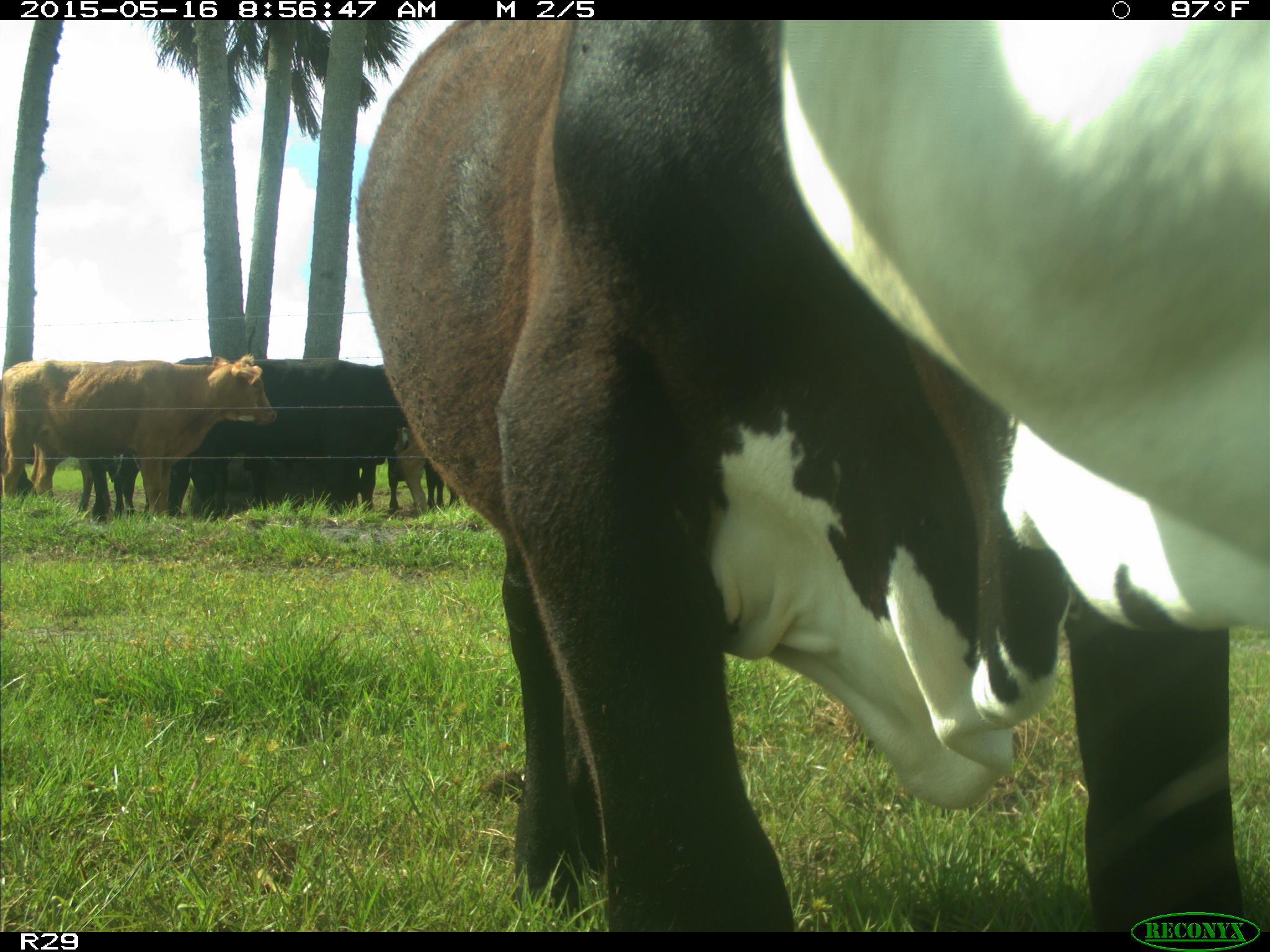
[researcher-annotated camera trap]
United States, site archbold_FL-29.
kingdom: Animalia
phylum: Chordata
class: Mammalia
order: Artiodactyla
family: Bovidae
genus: Bos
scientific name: Bos taurus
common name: domestic cow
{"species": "Bos taurus (domestic cow)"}